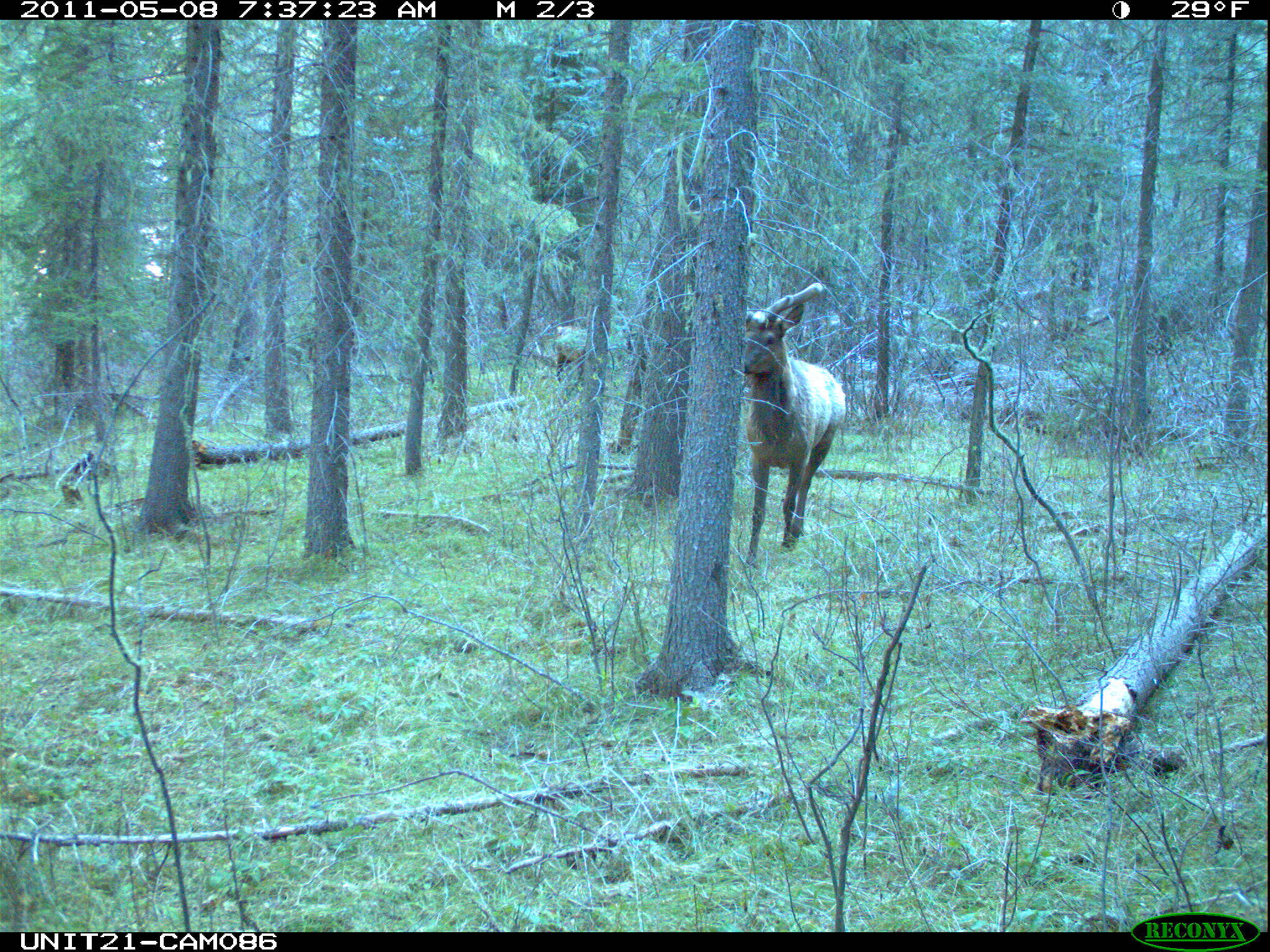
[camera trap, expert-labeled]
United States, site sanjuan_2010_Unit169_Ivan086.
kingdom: Animalia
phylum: Chordata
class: Mammalia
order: Artiodactyla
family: Cervidae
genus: Cervus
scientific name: Cervus elaphus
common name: red deer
Cervus elaphus (red deer).